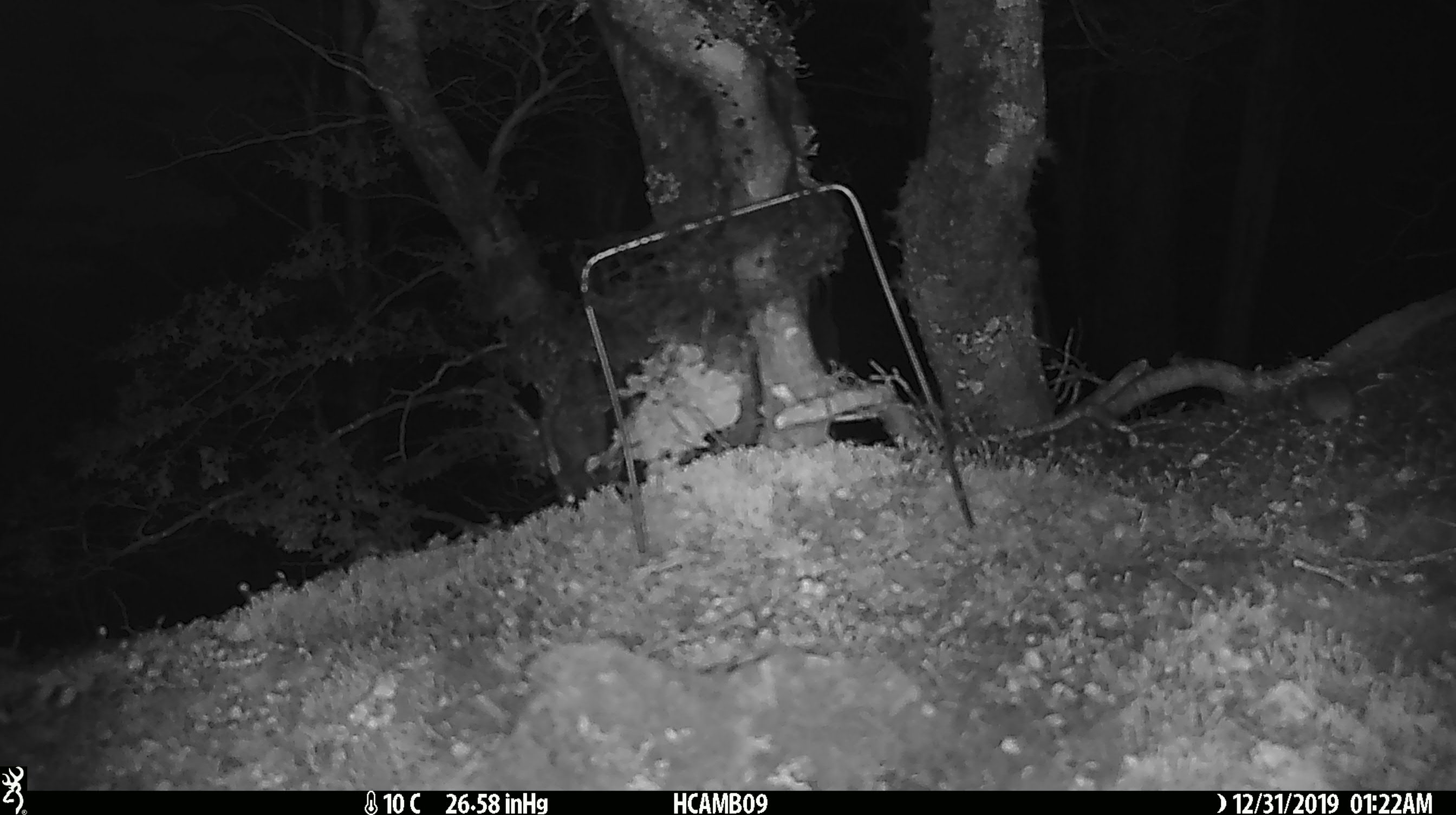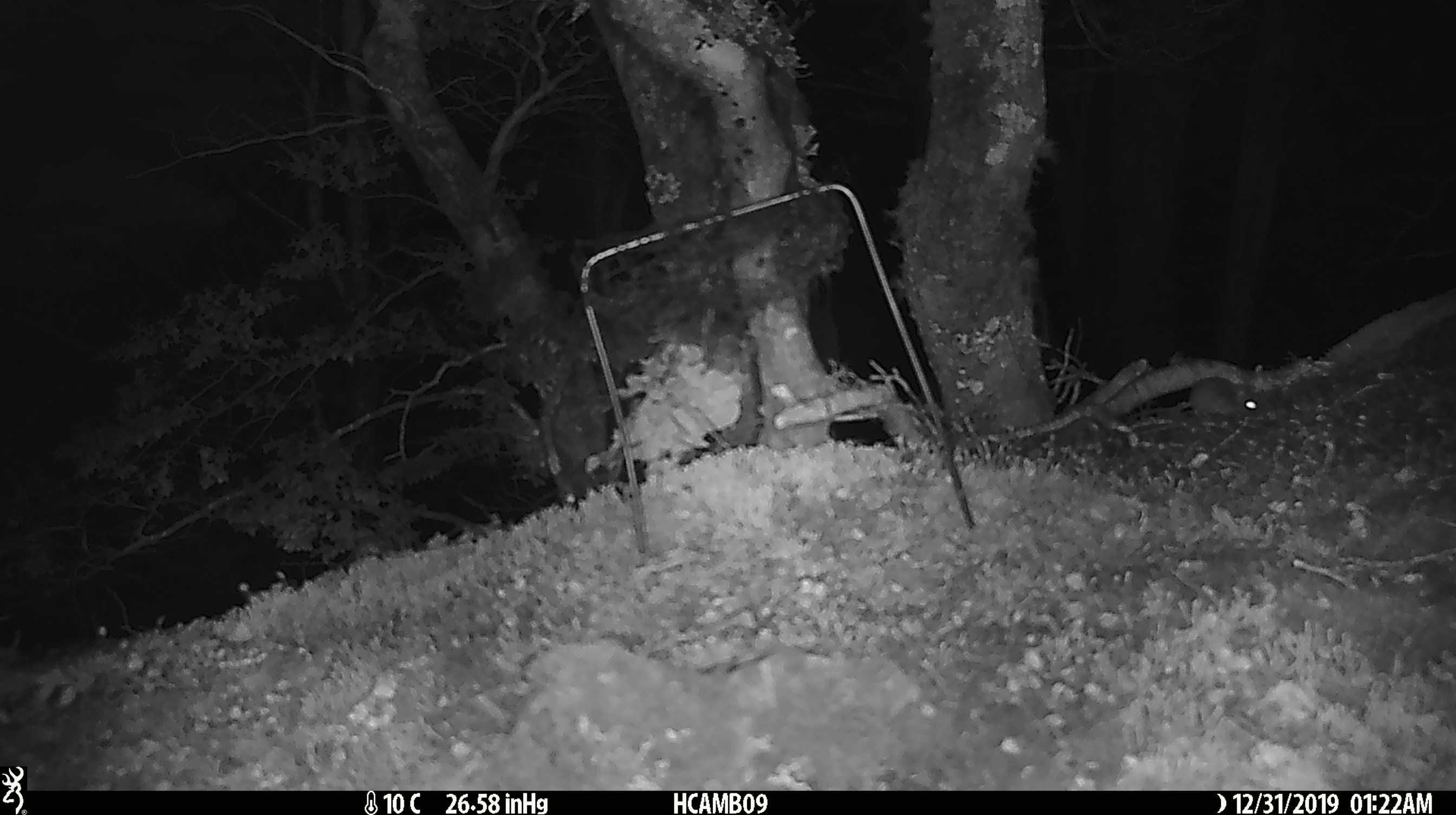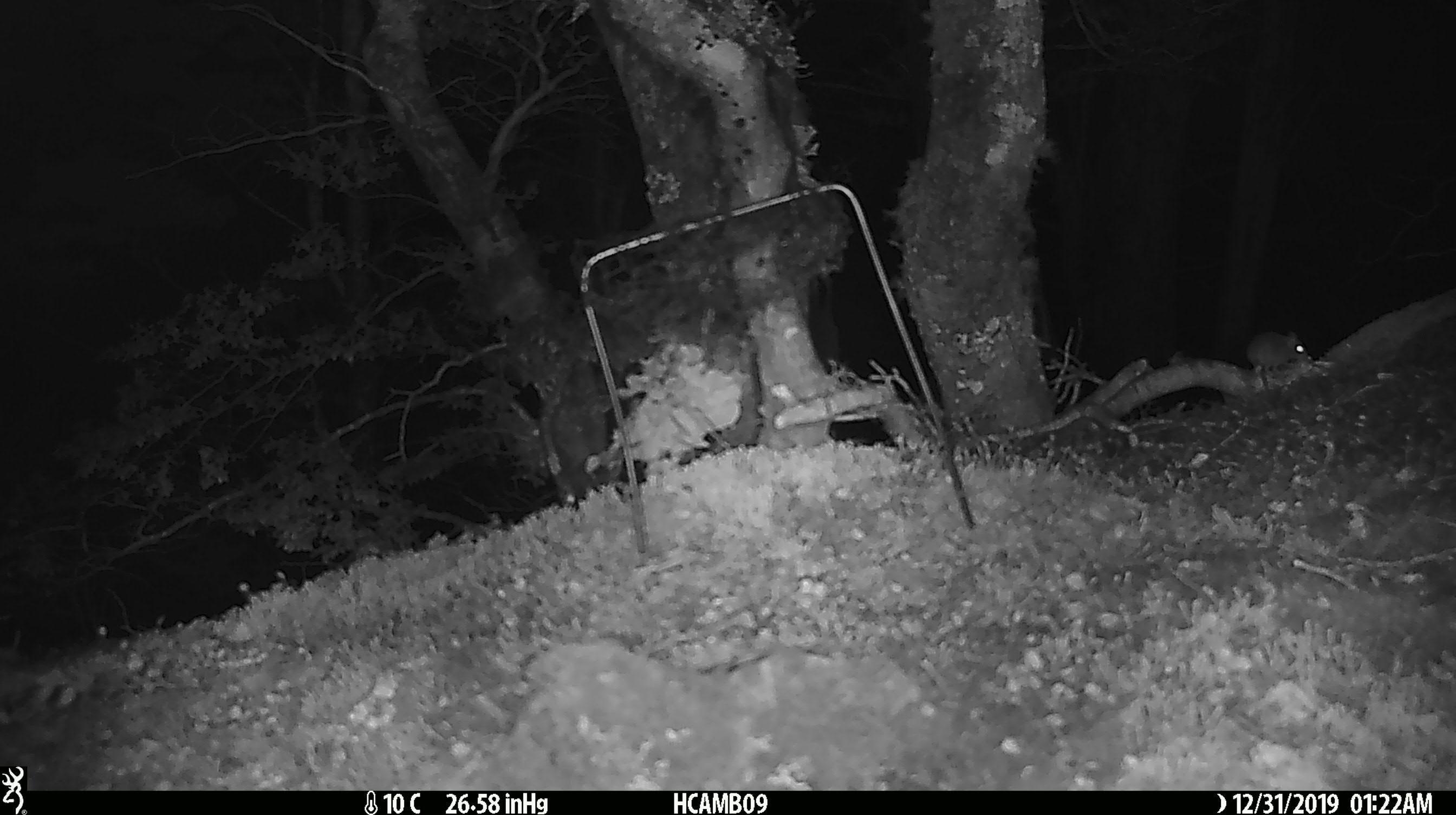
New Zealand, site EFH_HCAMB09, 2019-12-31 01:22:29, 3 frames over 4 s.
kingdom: Animalia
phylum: Chordata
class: Mammalia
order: Rodentia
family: Muridae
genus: Mus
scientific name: Mus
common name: mouse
Mouse (Mus).